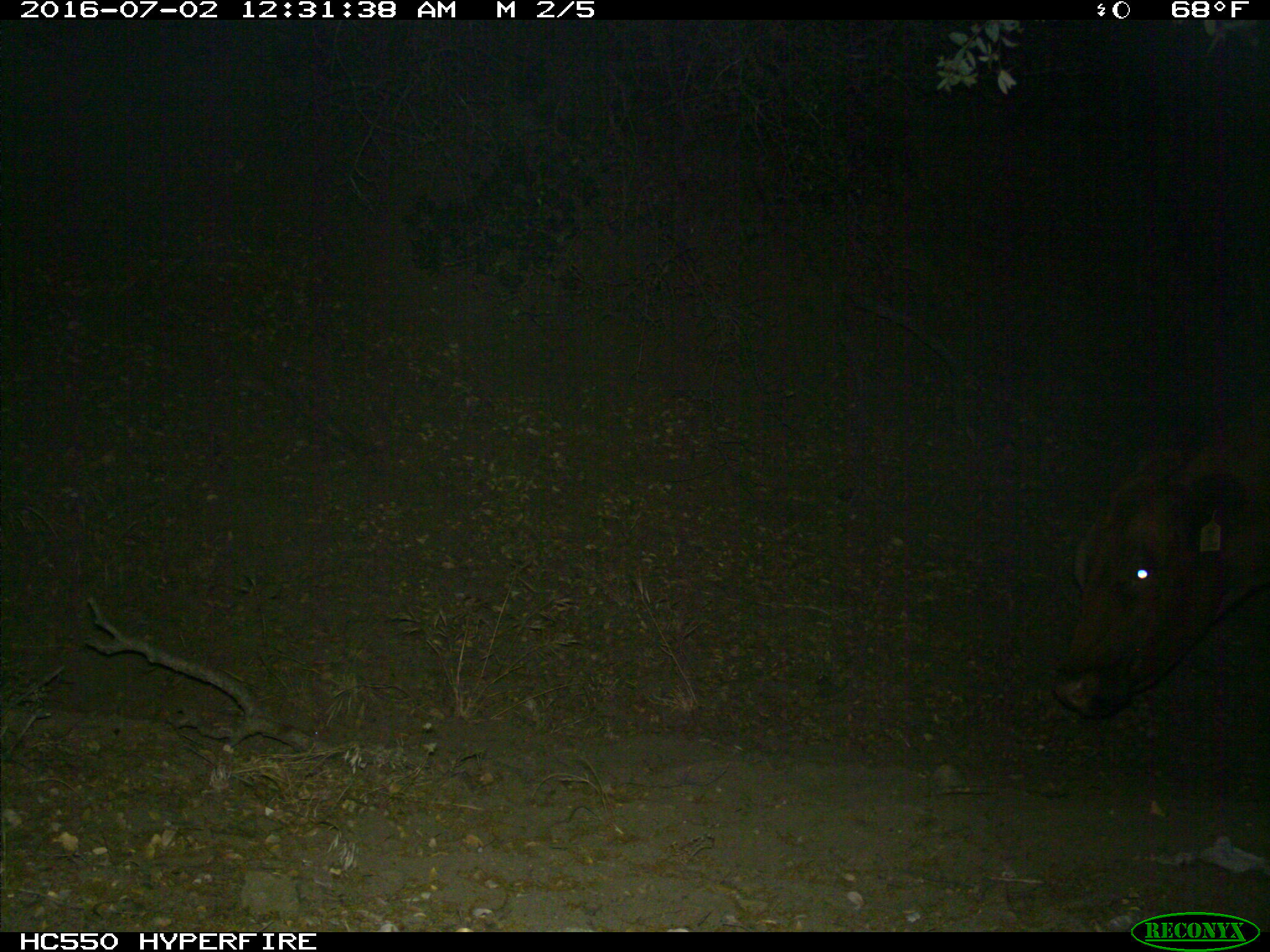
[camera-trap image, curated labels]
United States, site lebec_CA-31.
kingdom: Animalia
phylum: Chordata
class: Mammalia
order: Artiodactyla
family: Bovidae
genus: Bos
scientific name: Bos taurus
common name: domestic cow